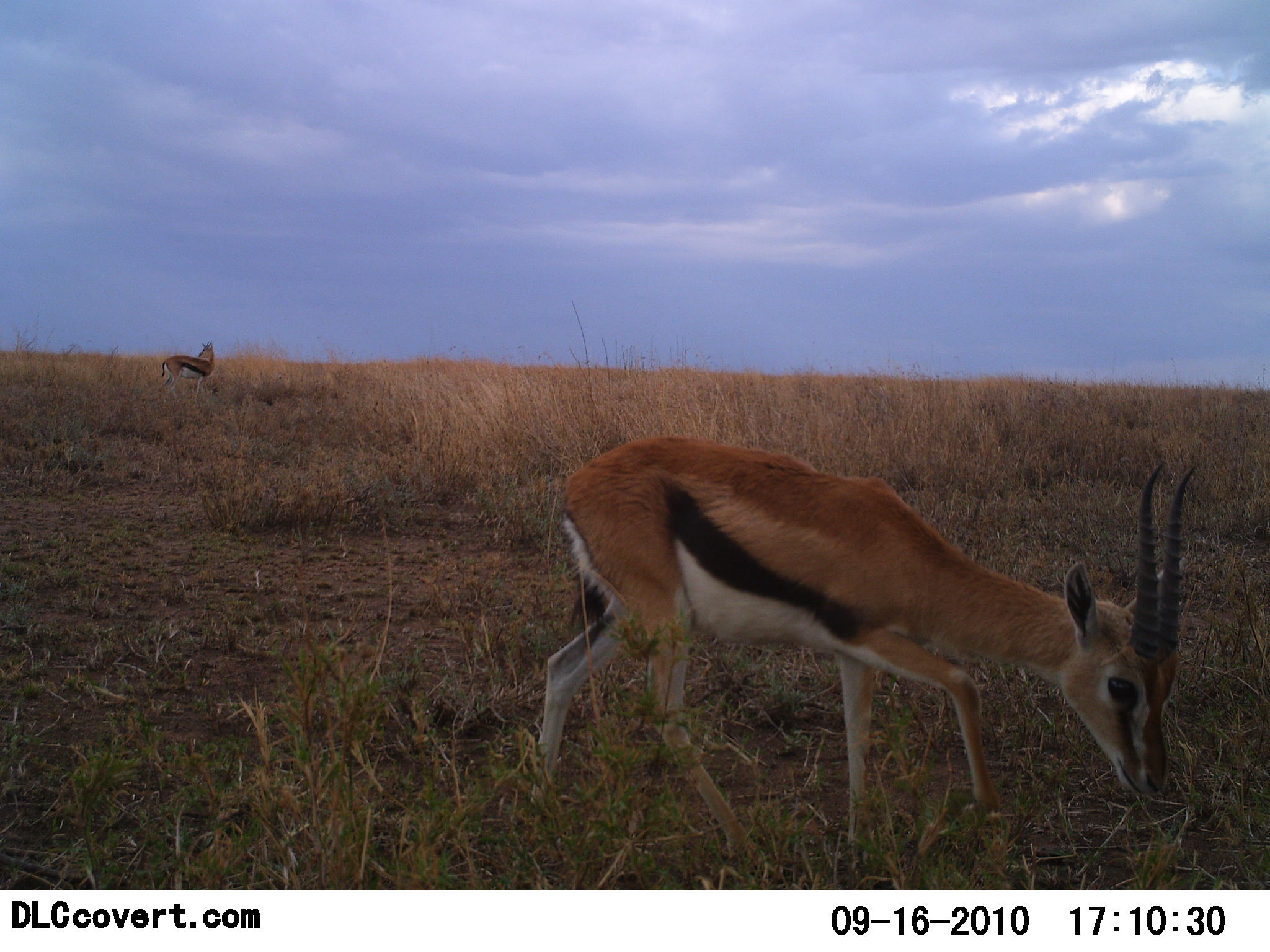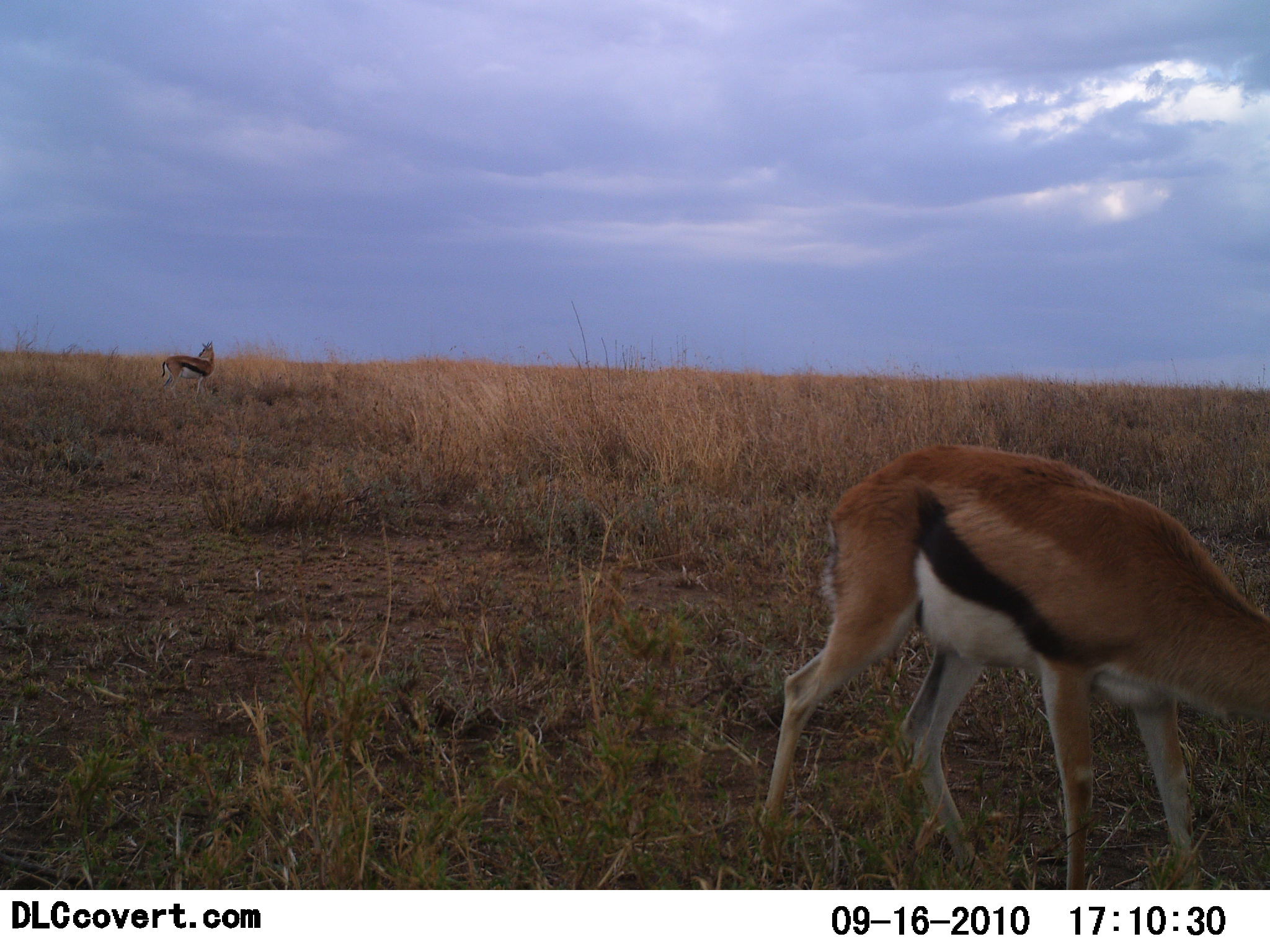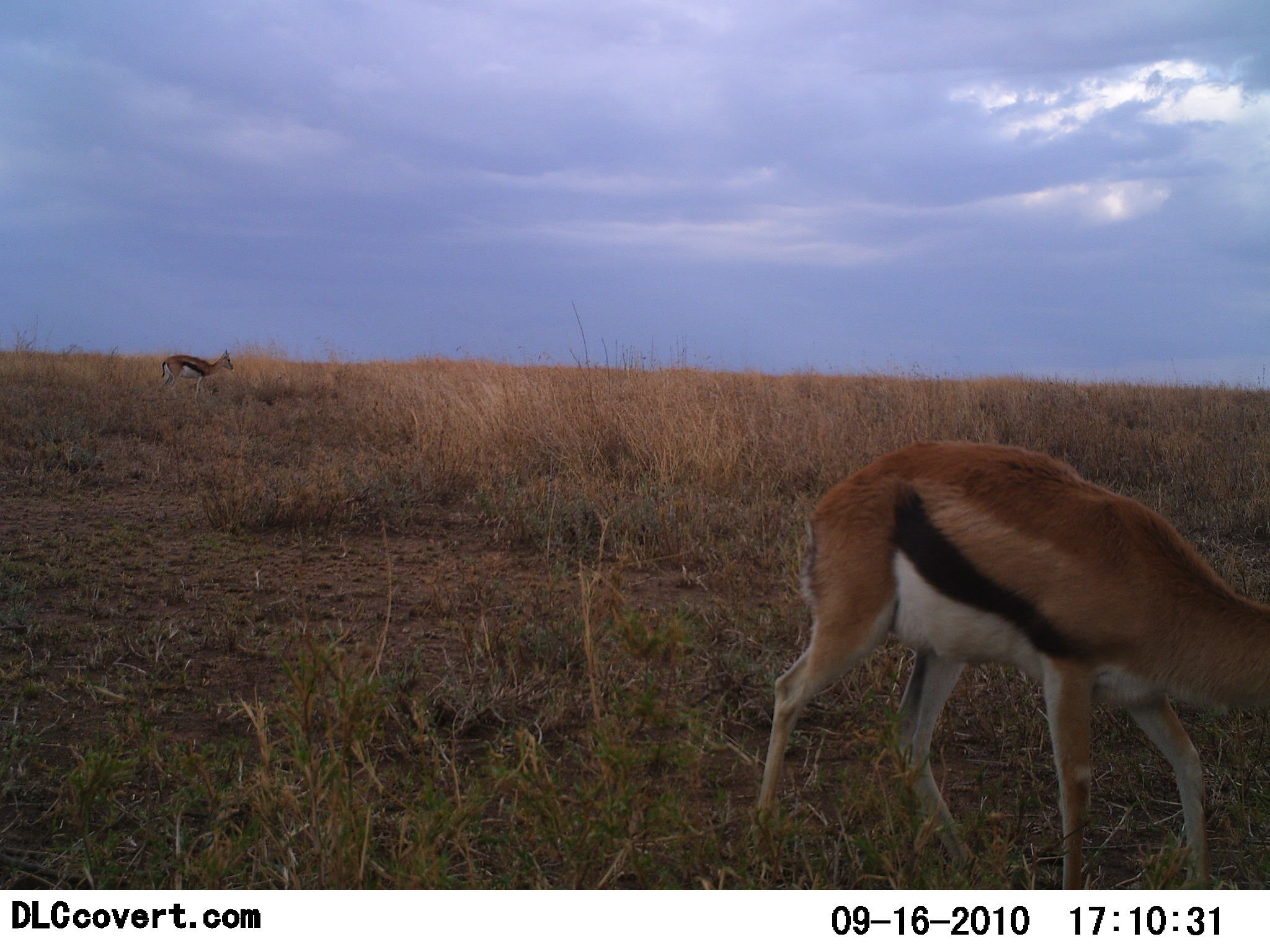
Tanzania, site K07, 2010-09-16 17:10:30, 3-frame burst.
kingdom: Animalia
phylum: Chordata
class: Mammalia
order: Artiodactyla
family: Bovidae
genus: Eudorcas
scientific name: Eudorcas thomsonii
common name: thomson's gazelle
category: gazellethomsons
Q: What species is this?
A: Gazellethomsons (thomson's gazelle) (Eudorcas thomsonii).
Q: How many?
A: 2.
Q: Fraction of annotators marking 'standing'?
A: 56%.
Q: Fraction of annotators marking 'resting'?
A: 0%.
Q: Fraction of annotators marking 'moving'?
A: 25%.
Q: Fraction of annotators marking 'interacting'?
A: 0%.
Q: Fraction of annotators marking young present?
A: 0%.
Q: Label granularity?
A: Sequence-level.